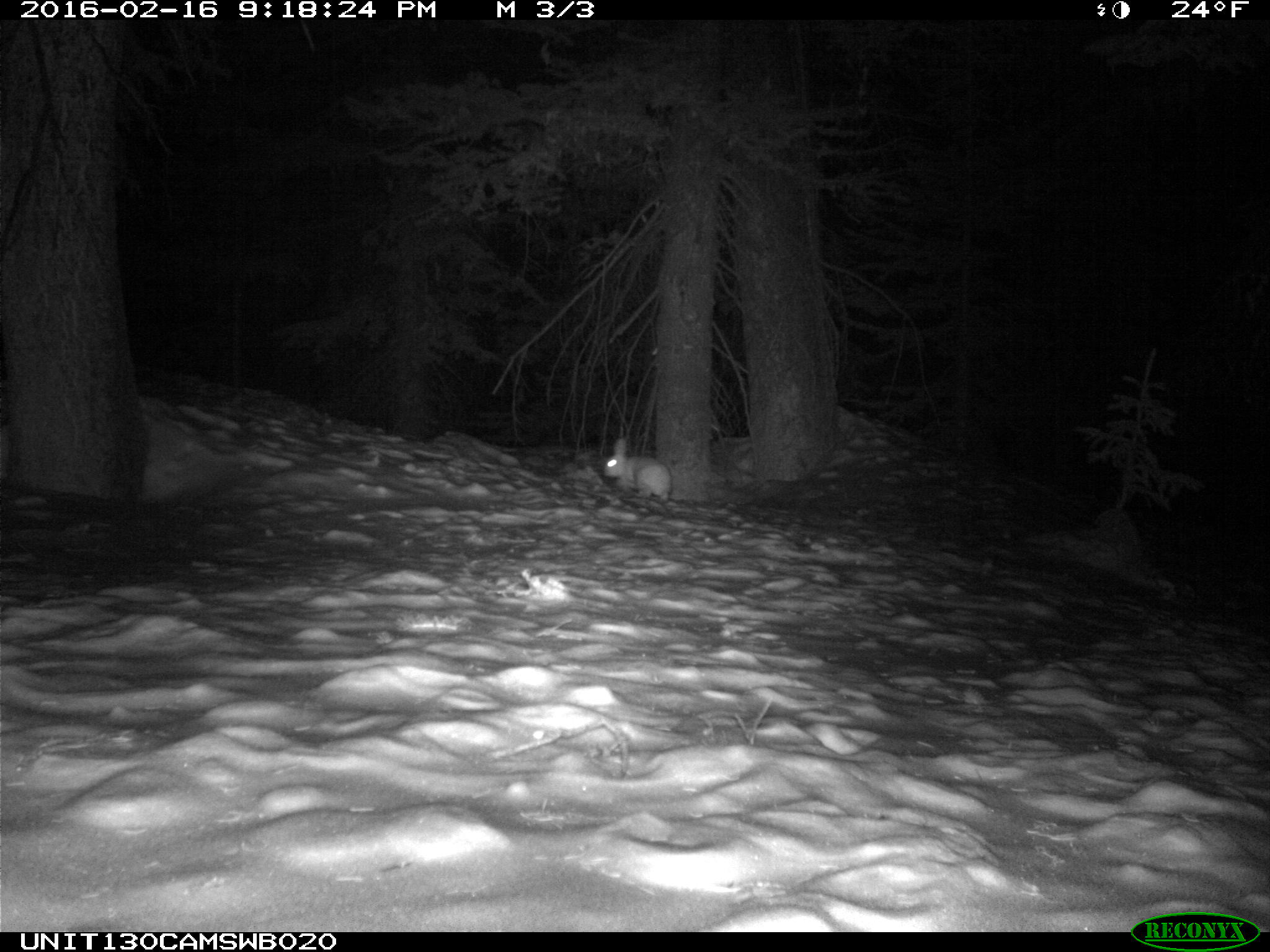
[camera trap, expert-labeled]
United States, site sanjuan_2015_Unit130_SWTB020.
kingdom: Animalia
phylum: Chordata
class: Mammalia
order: Lagomorpha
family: Leporidae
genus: Lepus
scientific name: Lepus americanus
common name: snowshoe hare